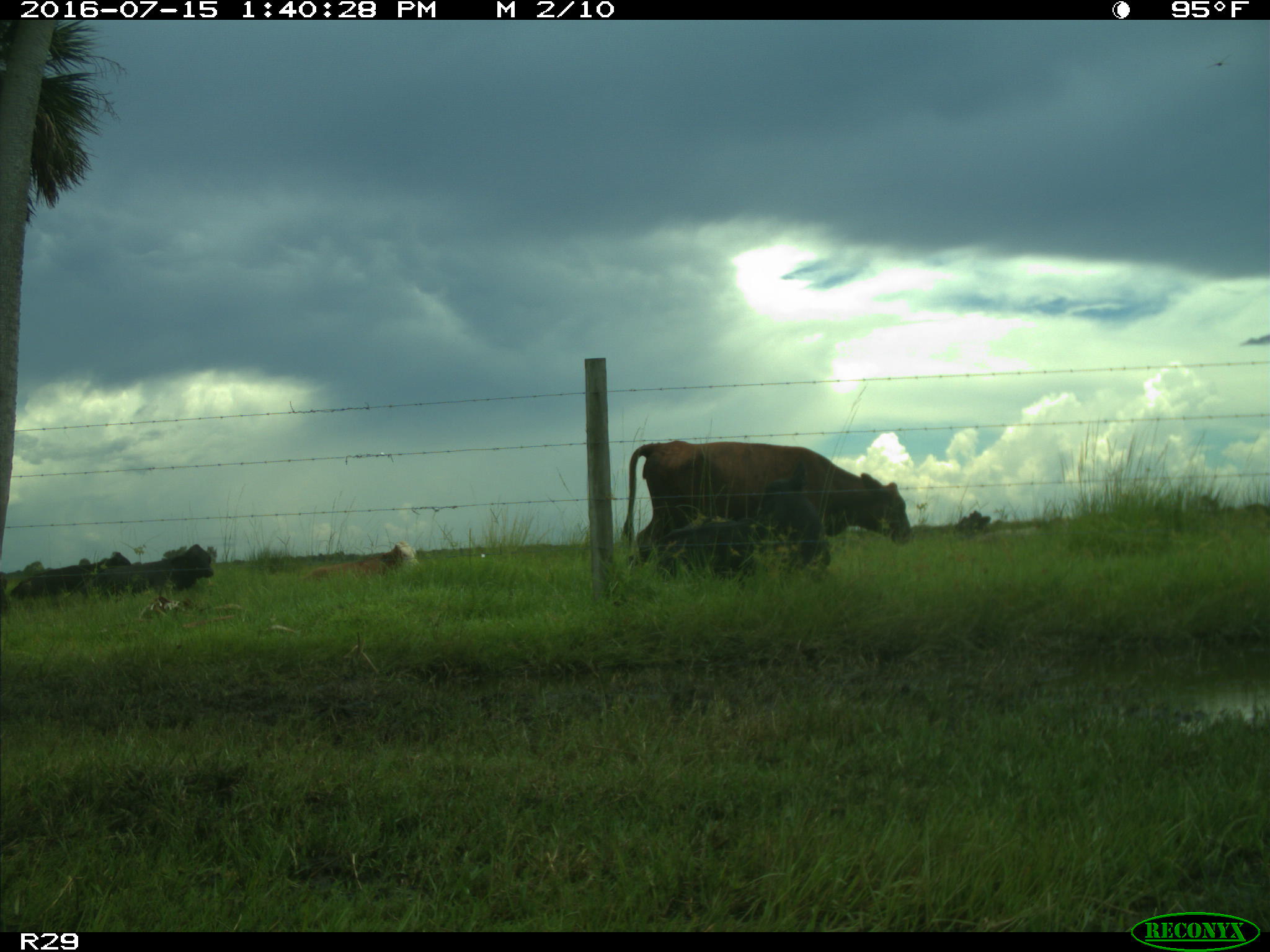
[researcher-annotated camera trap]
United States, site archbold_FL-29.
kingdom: Animalia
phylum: Chordata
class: Mammalia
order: Artiodactyla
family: Bovidae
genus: Bos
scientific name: Bos taurus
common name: domestic cow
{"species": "Bos taurus (domestic cow)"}